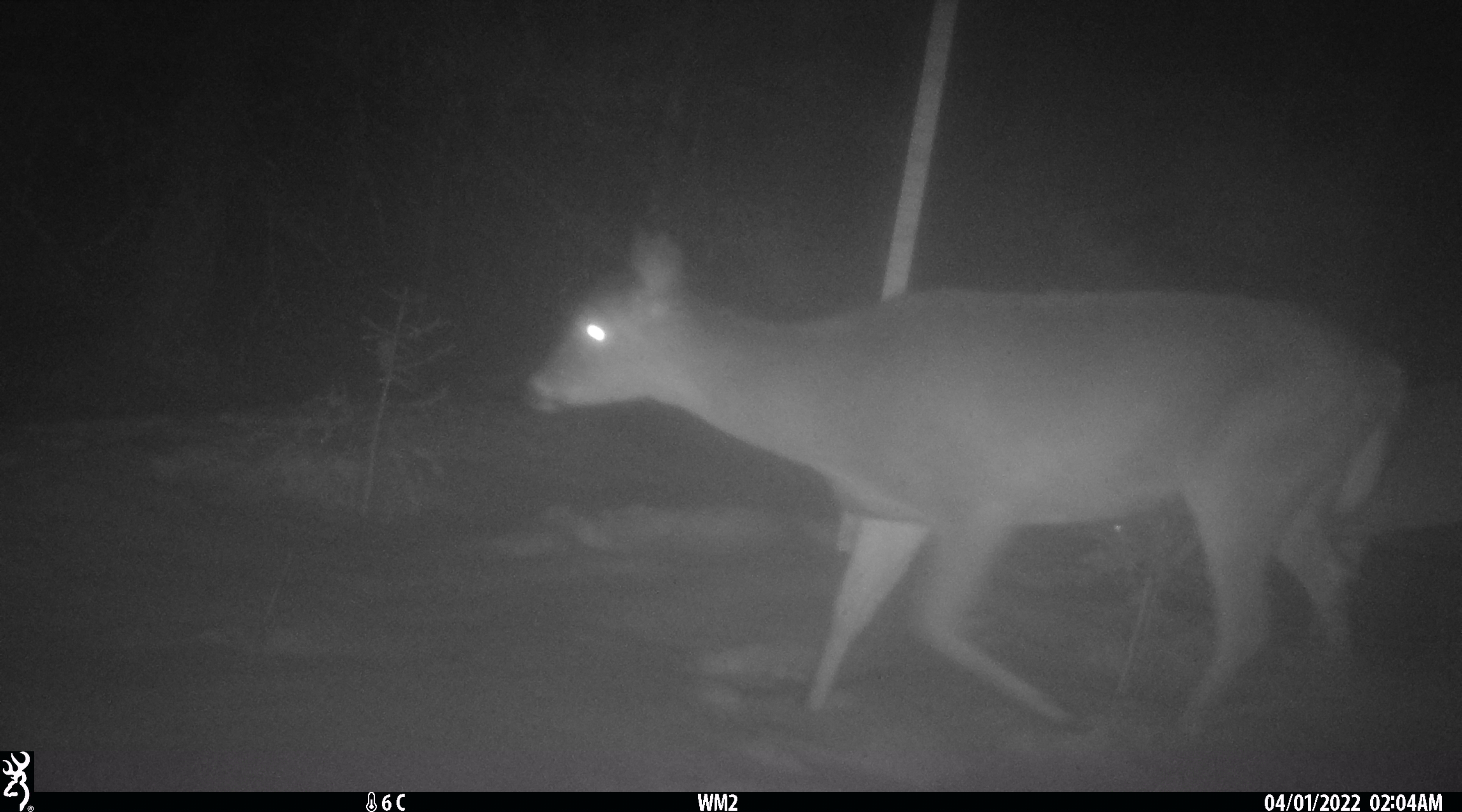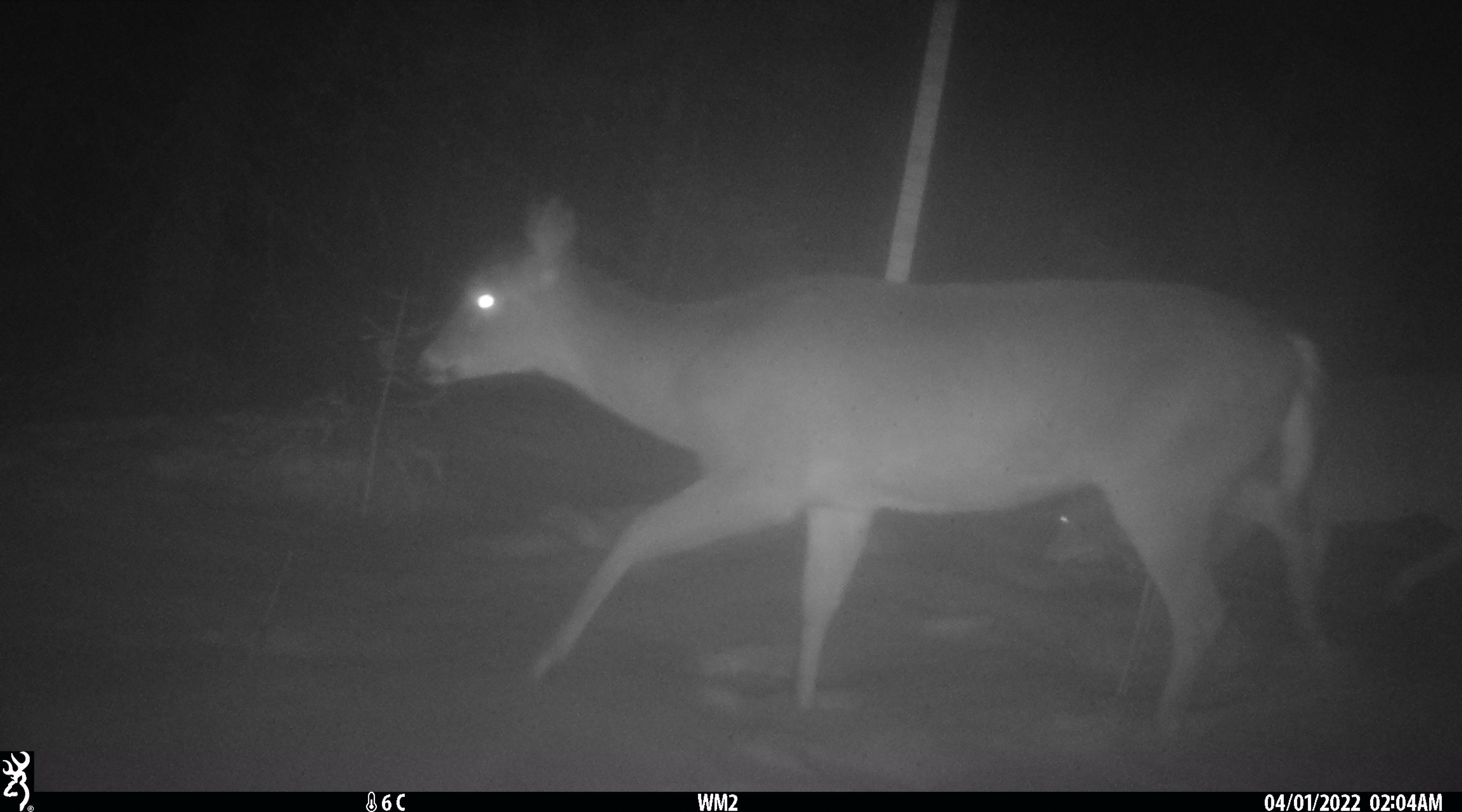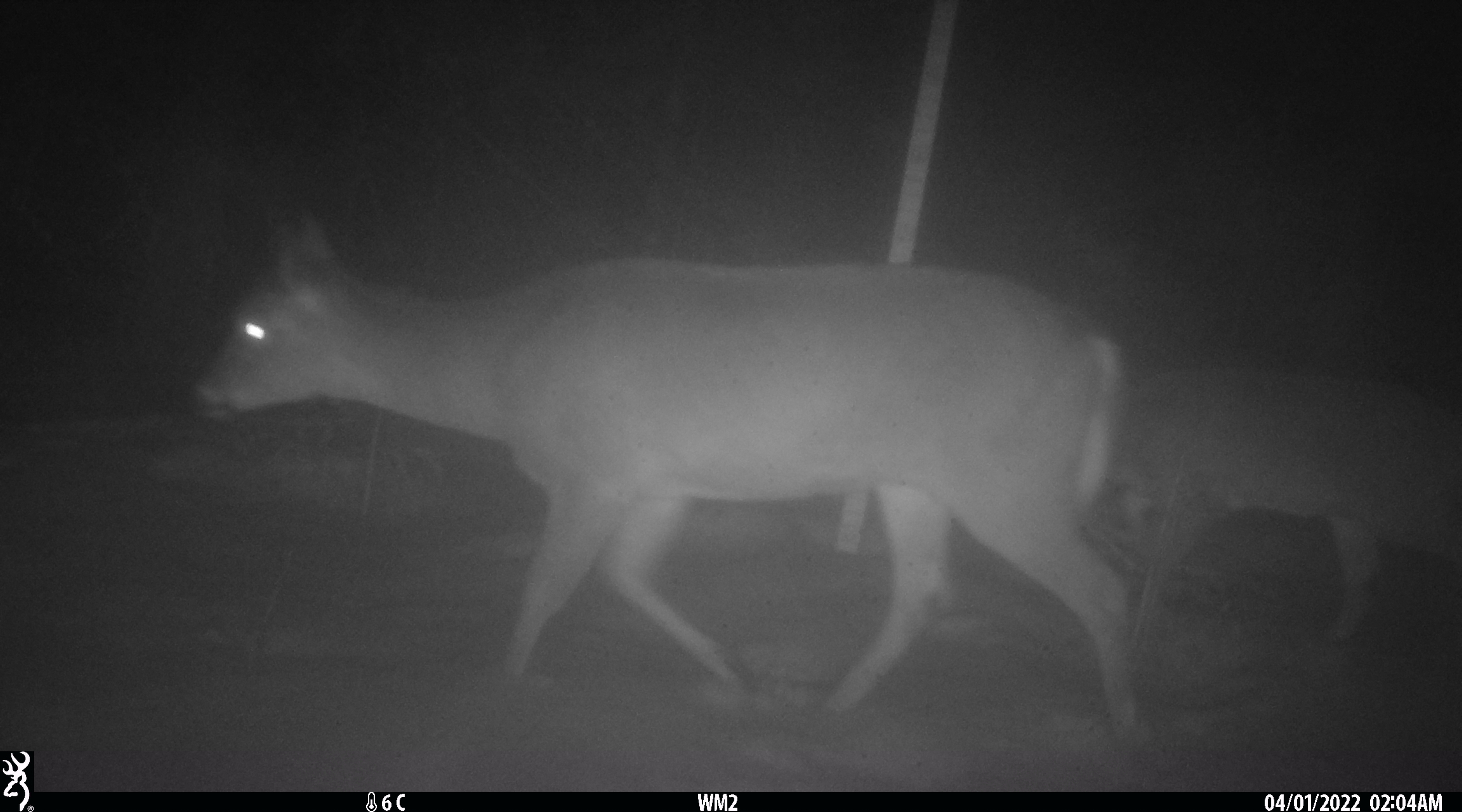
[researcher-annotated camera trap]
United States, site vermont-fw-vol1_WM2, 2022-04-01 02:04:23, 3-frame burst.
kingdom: Animalia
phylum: Chordata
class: Mammalia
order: Artiodactyla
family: Cervidae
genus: Odocoileus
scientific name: Odocoileus virginianus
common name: white-tailed deer